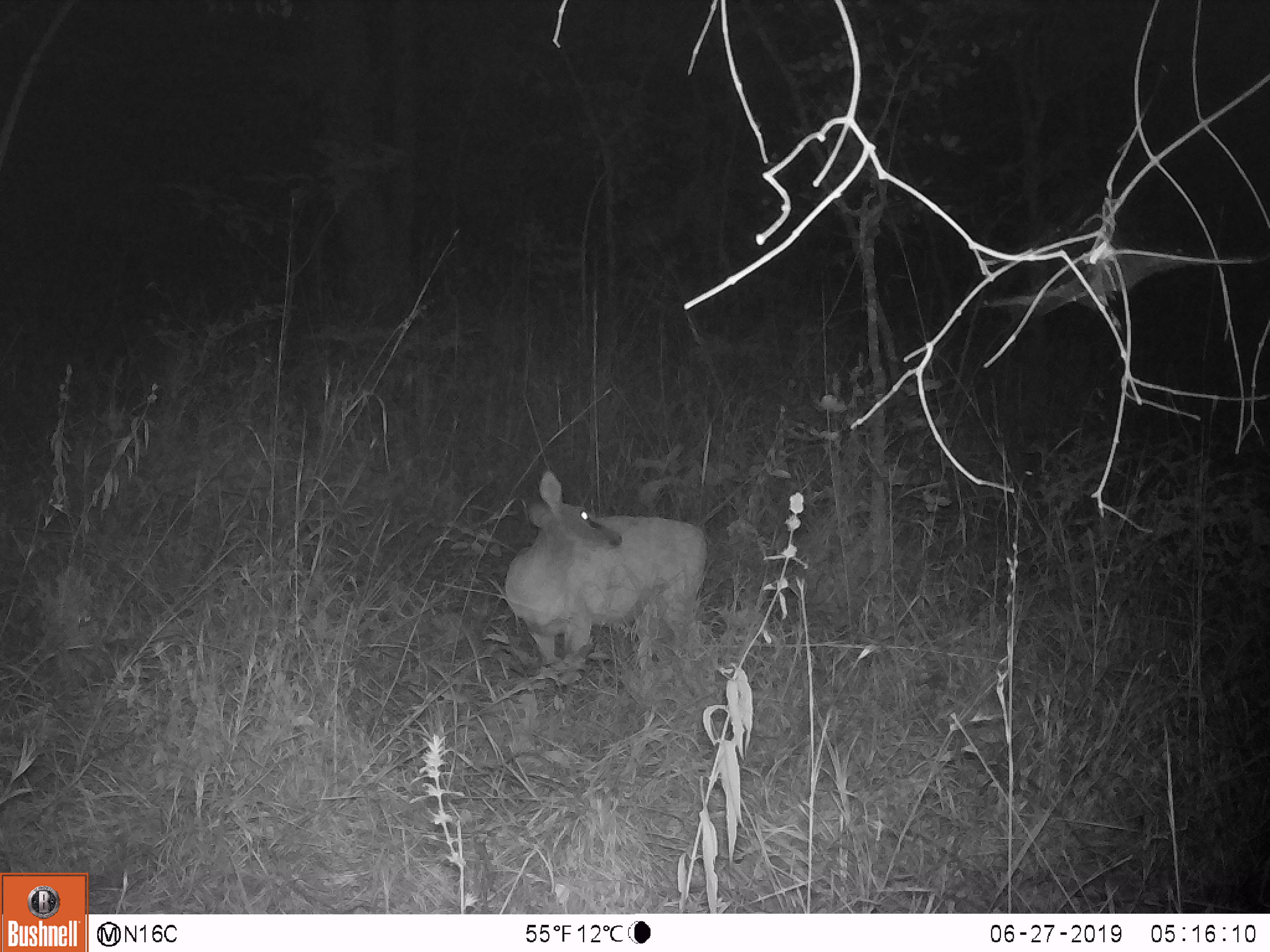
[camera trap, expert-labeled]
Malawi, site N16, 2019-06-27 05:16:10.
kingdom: Animalia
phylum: Chordata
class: Mammalia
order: Artiodactyla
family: Bovidae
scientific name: Antilopinae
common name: small antelope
Small antelope (Antilopinae), count 1.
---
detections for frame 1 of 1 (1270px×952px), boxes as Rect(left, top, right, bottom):
small antelope: Rect(480, 453, 729, 682)